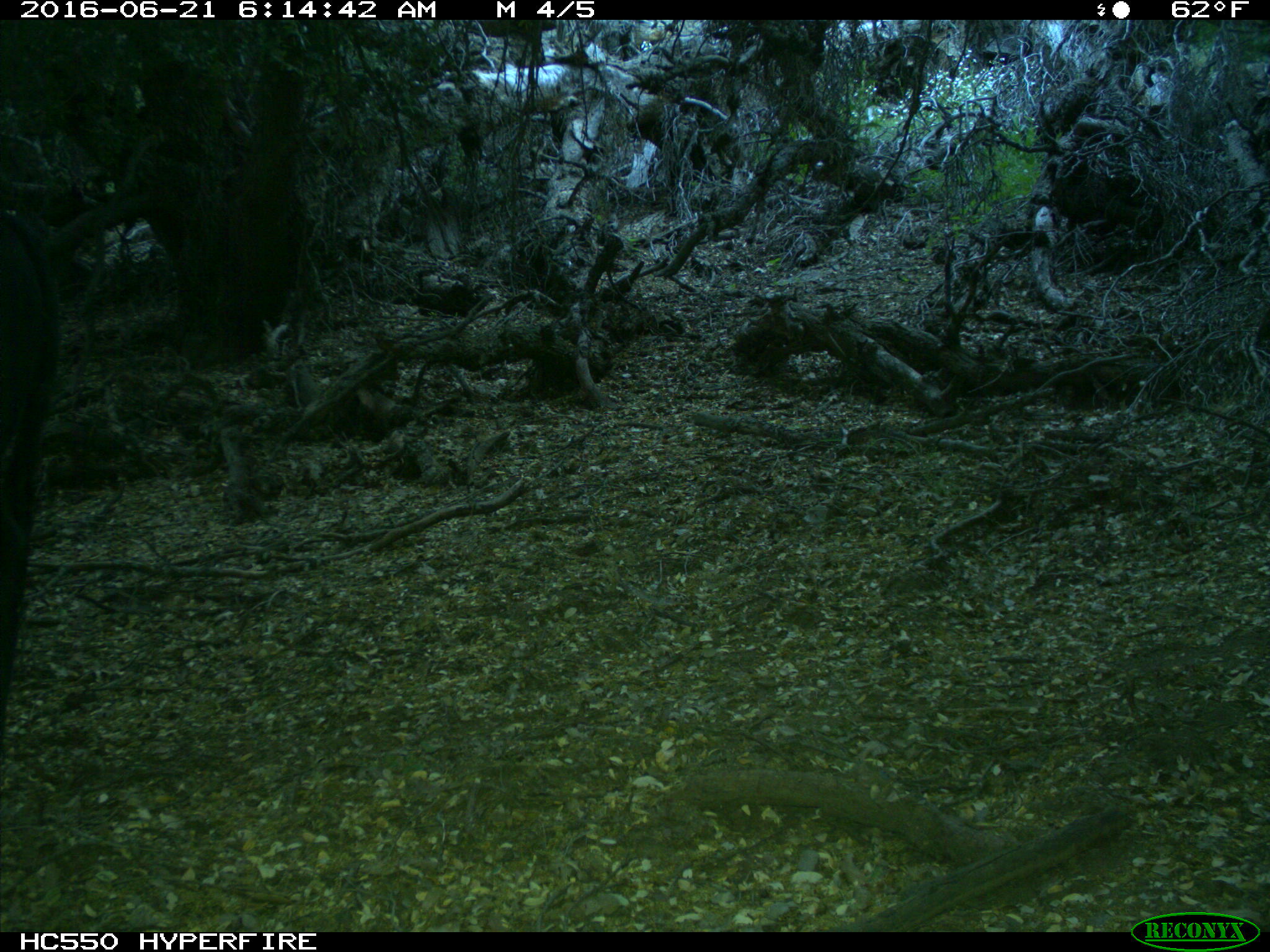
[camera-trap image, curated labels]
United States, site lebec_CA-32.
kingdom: Animalia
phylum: Chordata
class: Mammalia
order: Artiodactyla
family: Bovidae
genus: Bos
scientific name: Bos taurus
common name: domestic cow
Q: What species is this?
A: Bos taurus (domestic cow).